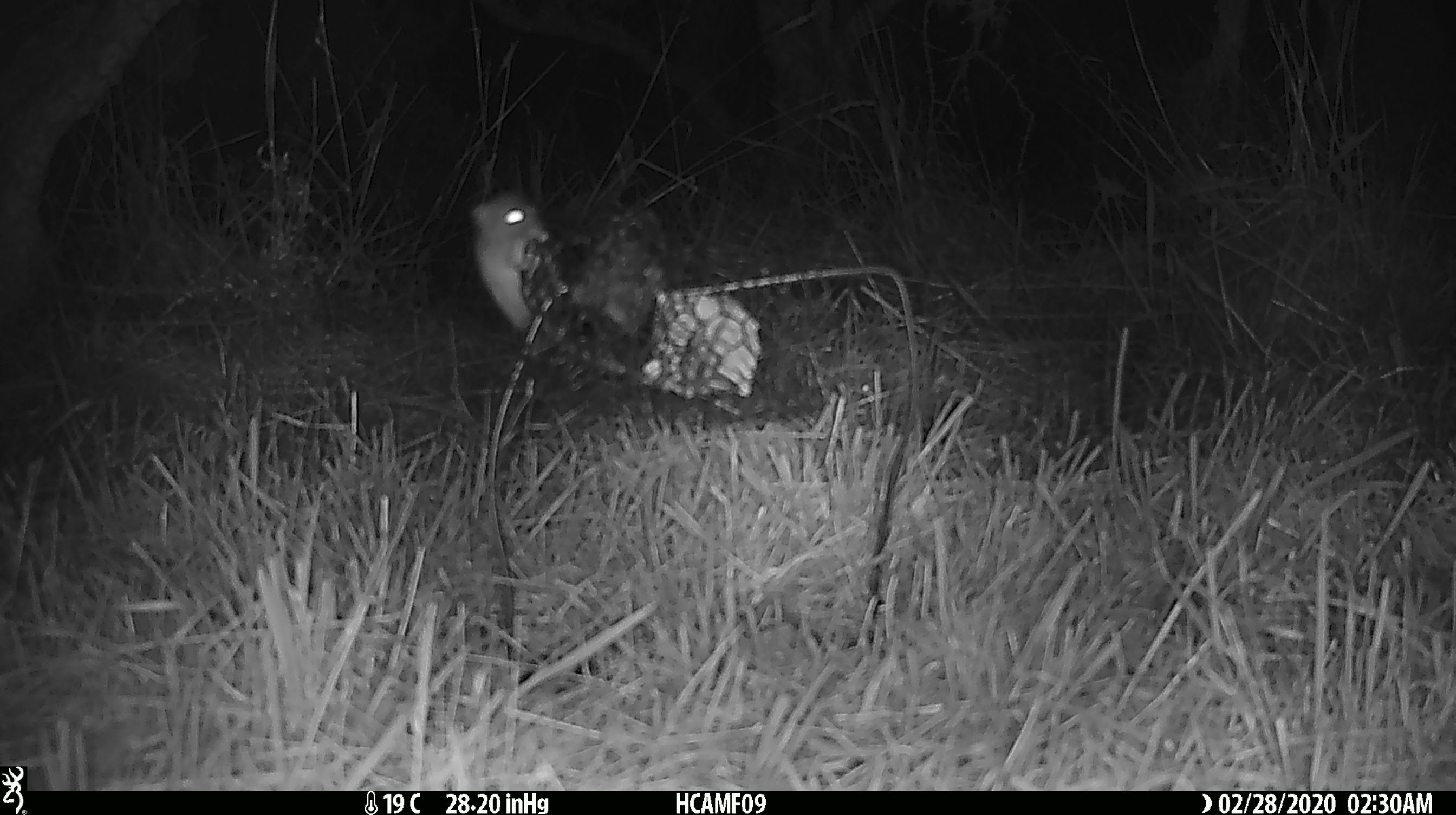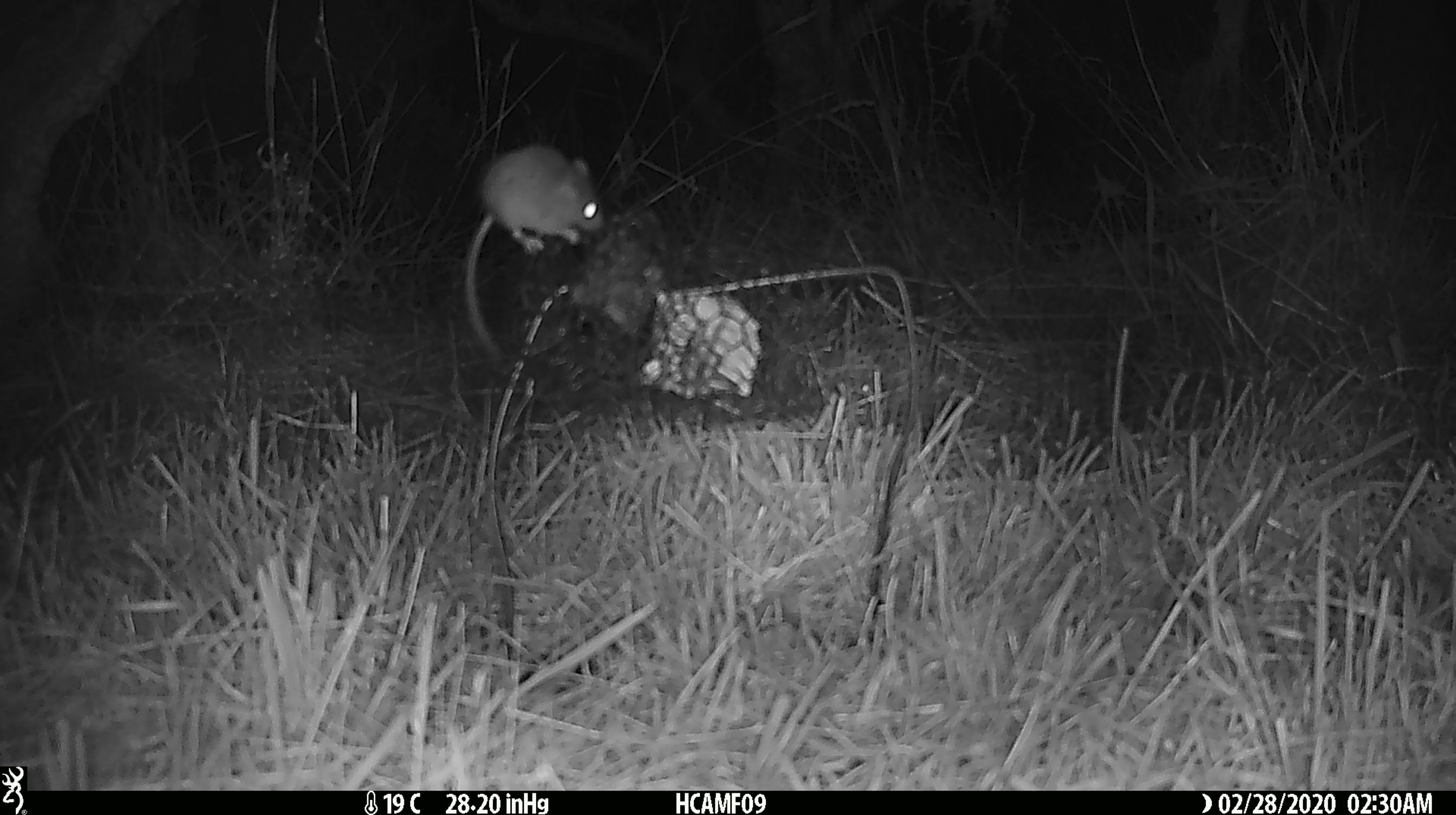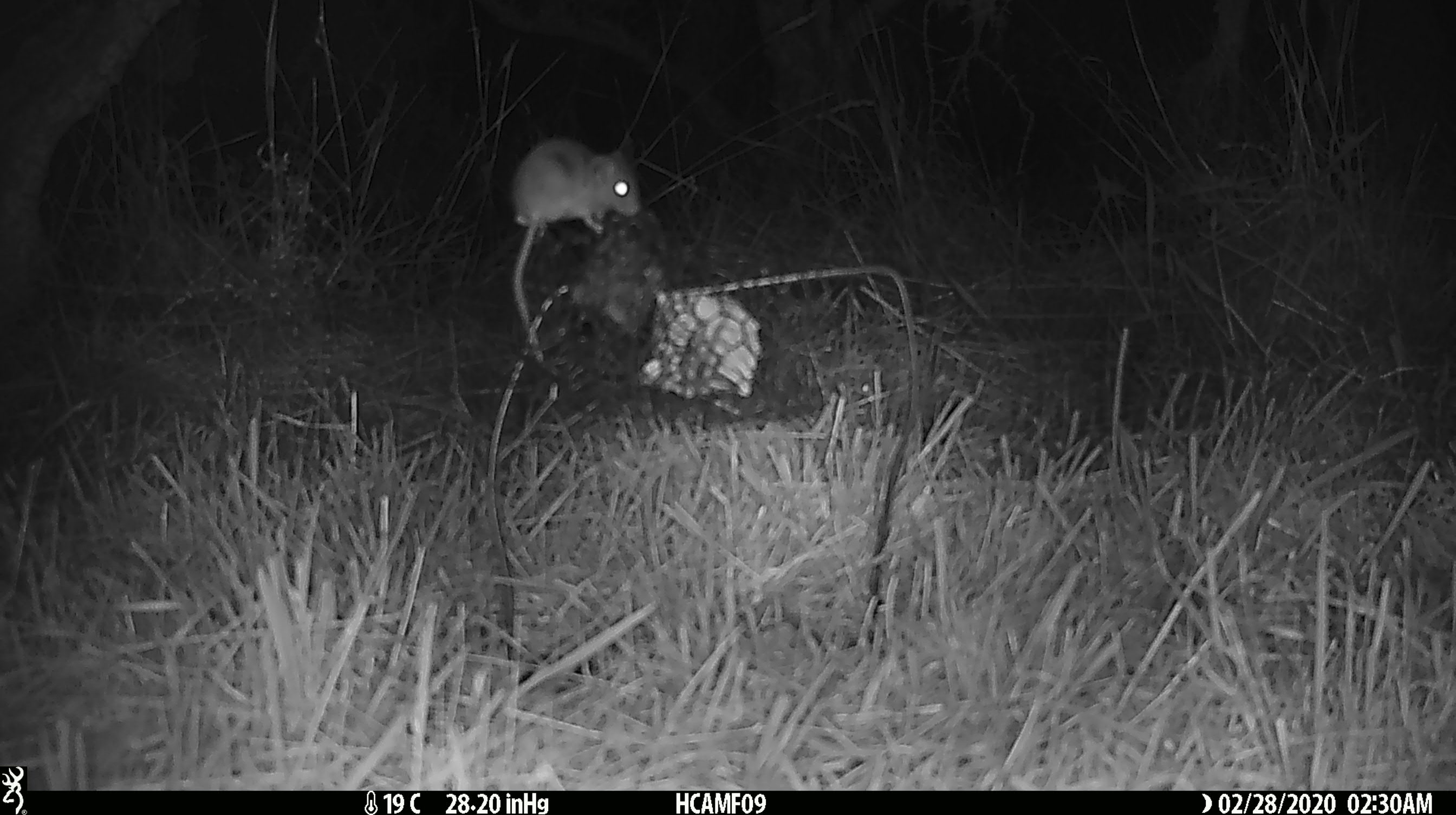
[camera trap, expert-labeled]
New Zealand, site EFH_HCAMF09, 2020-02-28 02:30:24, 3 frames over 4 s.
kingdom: Animalia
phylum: Chordata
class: Mammalia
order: Rodentia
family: Muridae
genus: Mus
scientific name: Mus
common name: mouse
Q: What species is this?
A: Mouse (Mus).